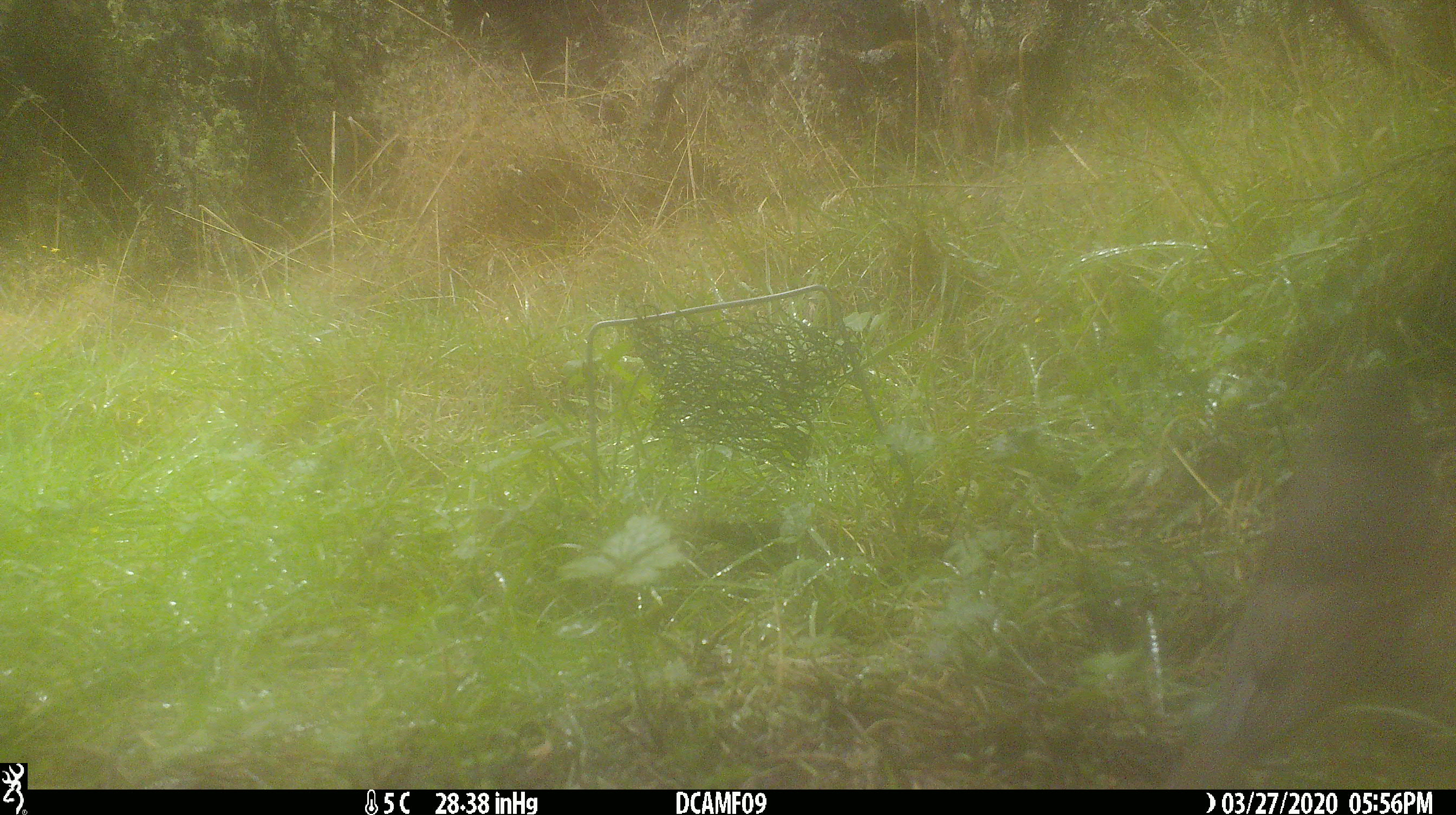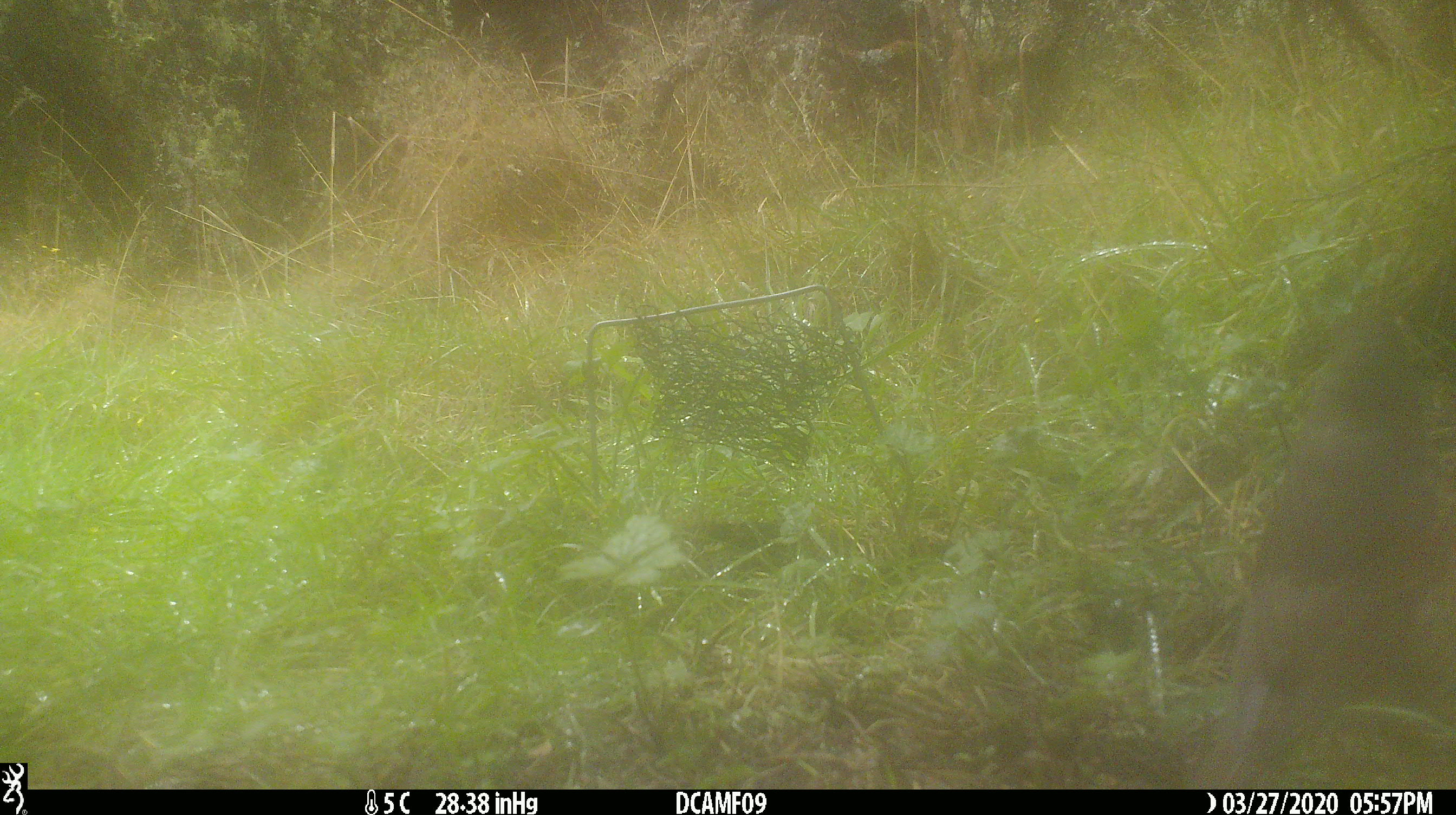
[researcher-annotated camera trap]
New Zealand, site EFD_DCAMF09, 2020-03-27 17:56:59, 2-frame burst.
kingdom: Animalia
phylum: Chordata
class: Aves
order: Passeriformes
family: Turdidae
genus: Turdus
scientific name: Turdus philomelos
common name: song thrush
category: thrush